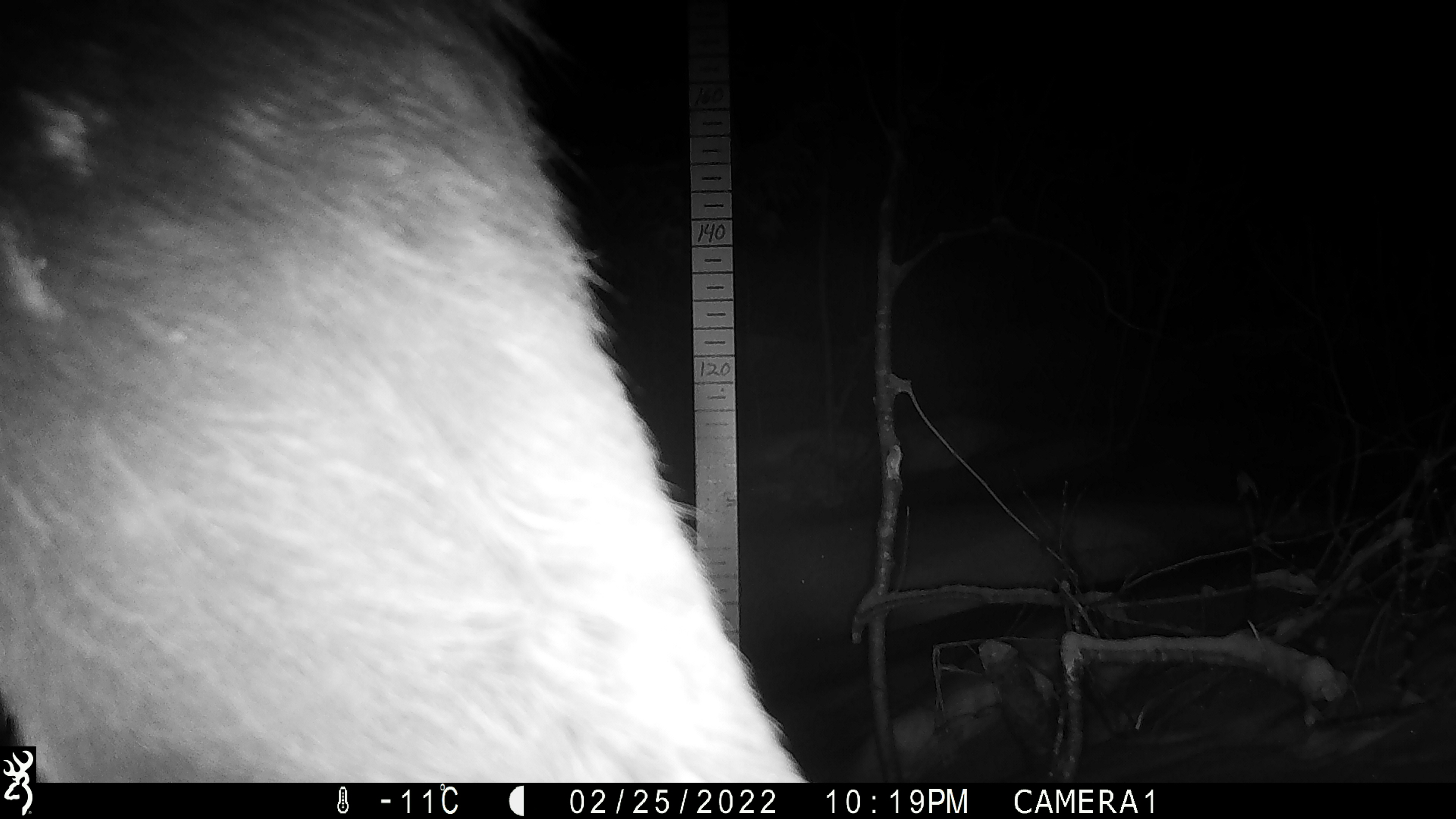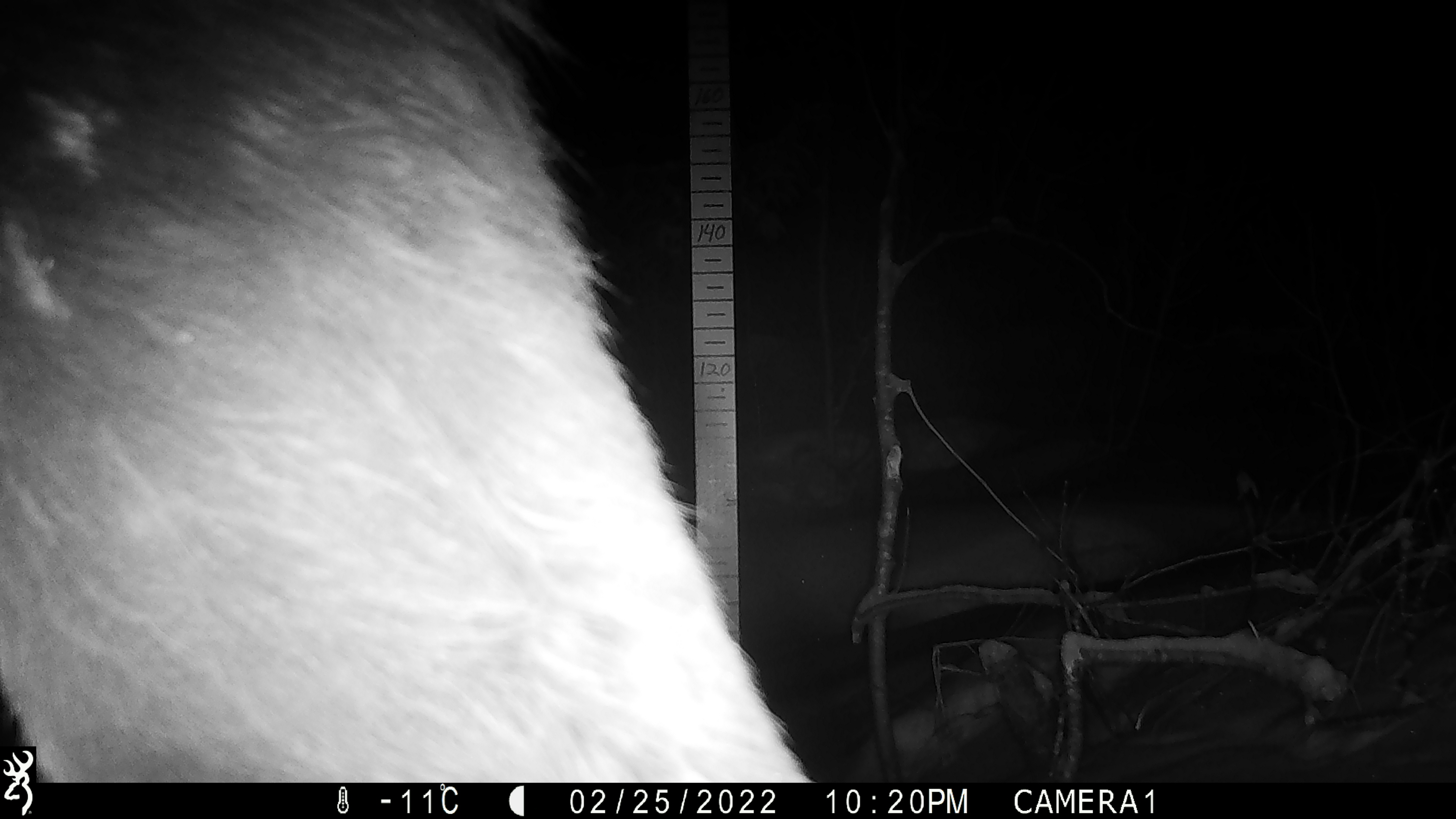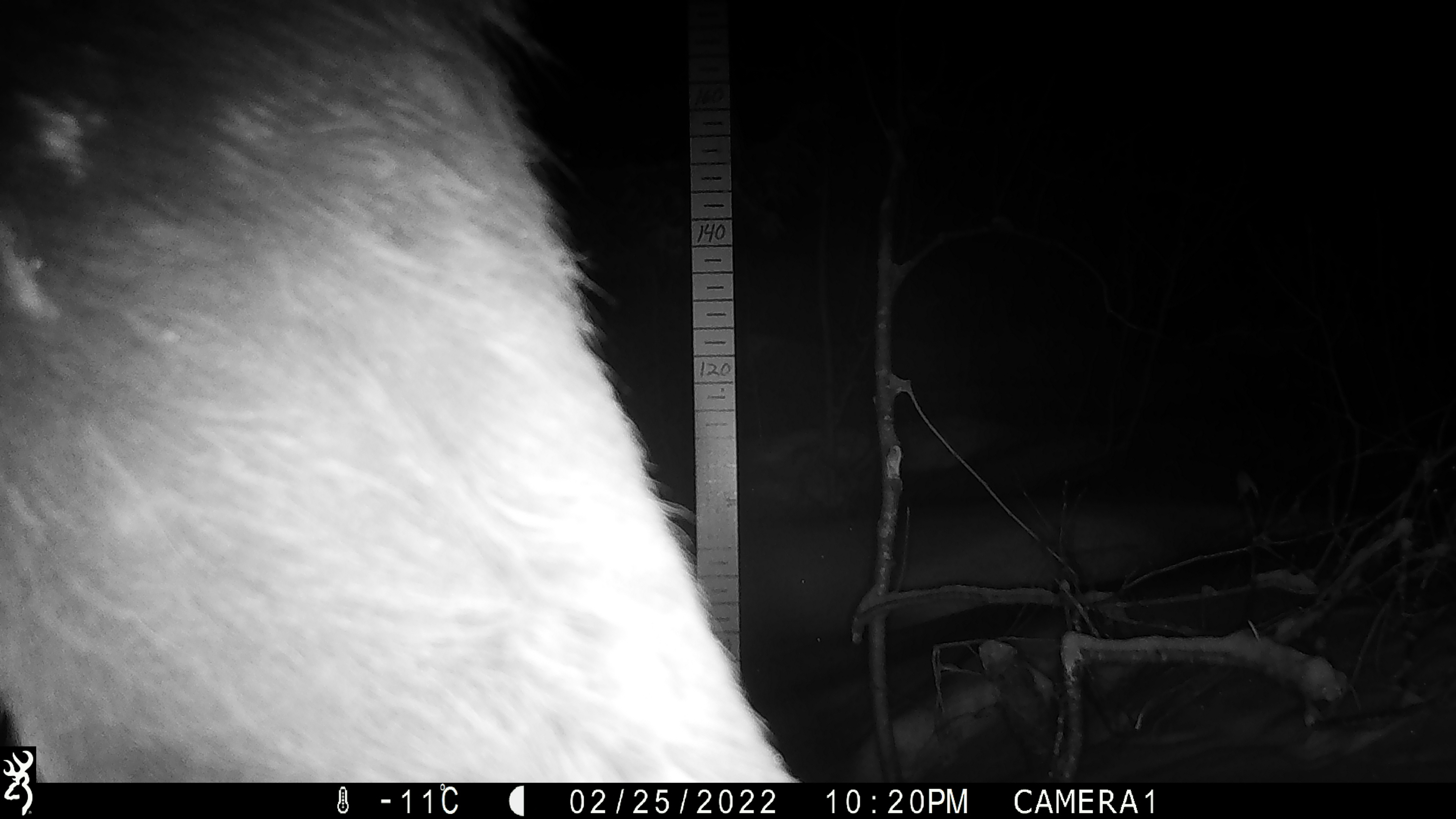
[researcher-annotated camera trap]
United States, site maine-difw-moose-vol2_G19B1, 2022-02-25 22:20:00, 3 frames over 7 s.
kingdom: Animalia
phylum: Chordata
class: Mammalia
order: Artiodactyla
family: Cervidae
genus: Alces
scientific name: Alces alces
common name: moose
Moose (Alces alces).